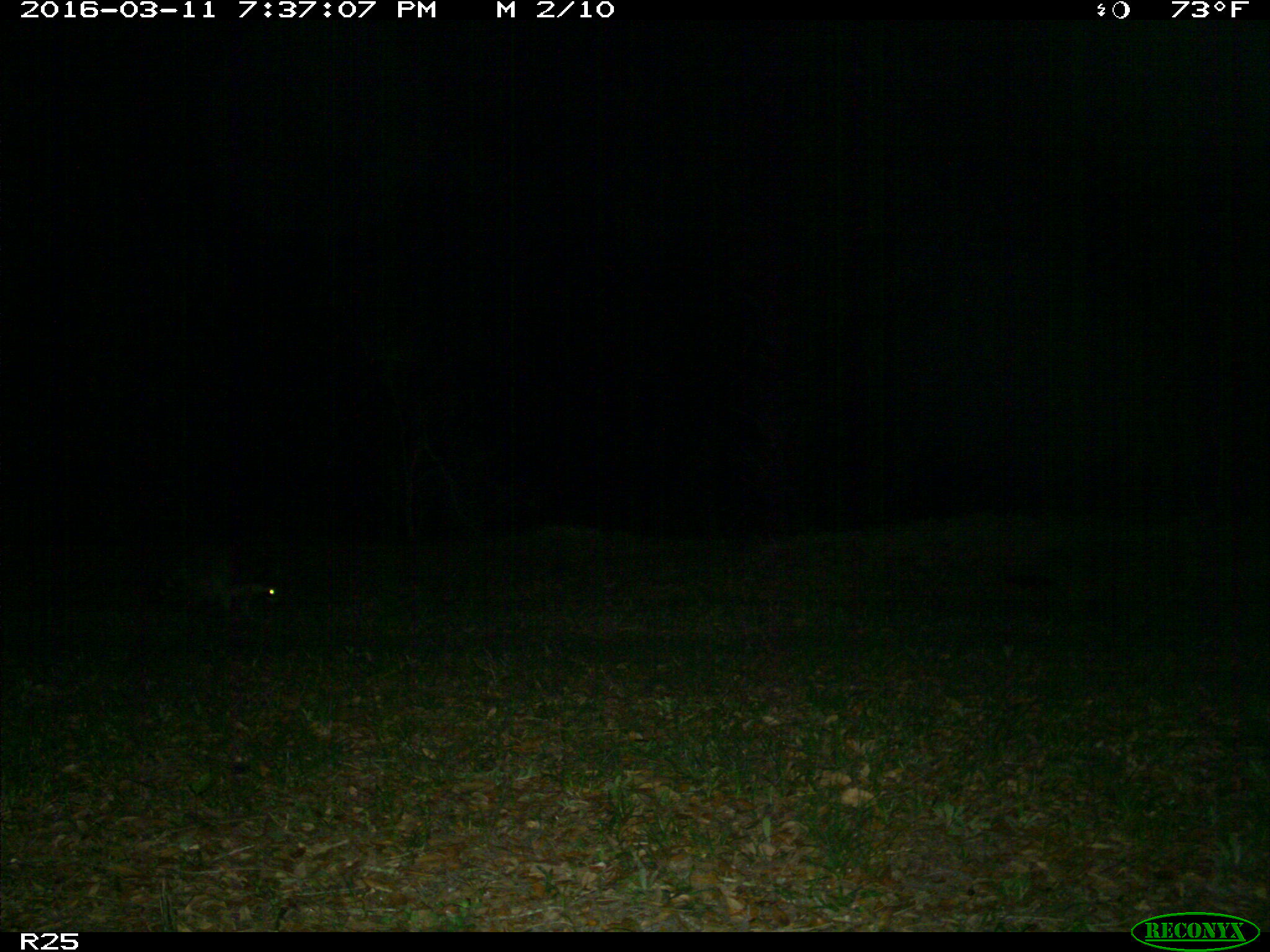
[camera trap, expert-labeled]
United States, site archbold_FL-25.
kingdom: Animalia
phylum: Chordata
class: Mammalia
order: Carnivora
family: Procyonidae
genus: Procyon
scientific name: Procyon lotor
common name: common raccoon